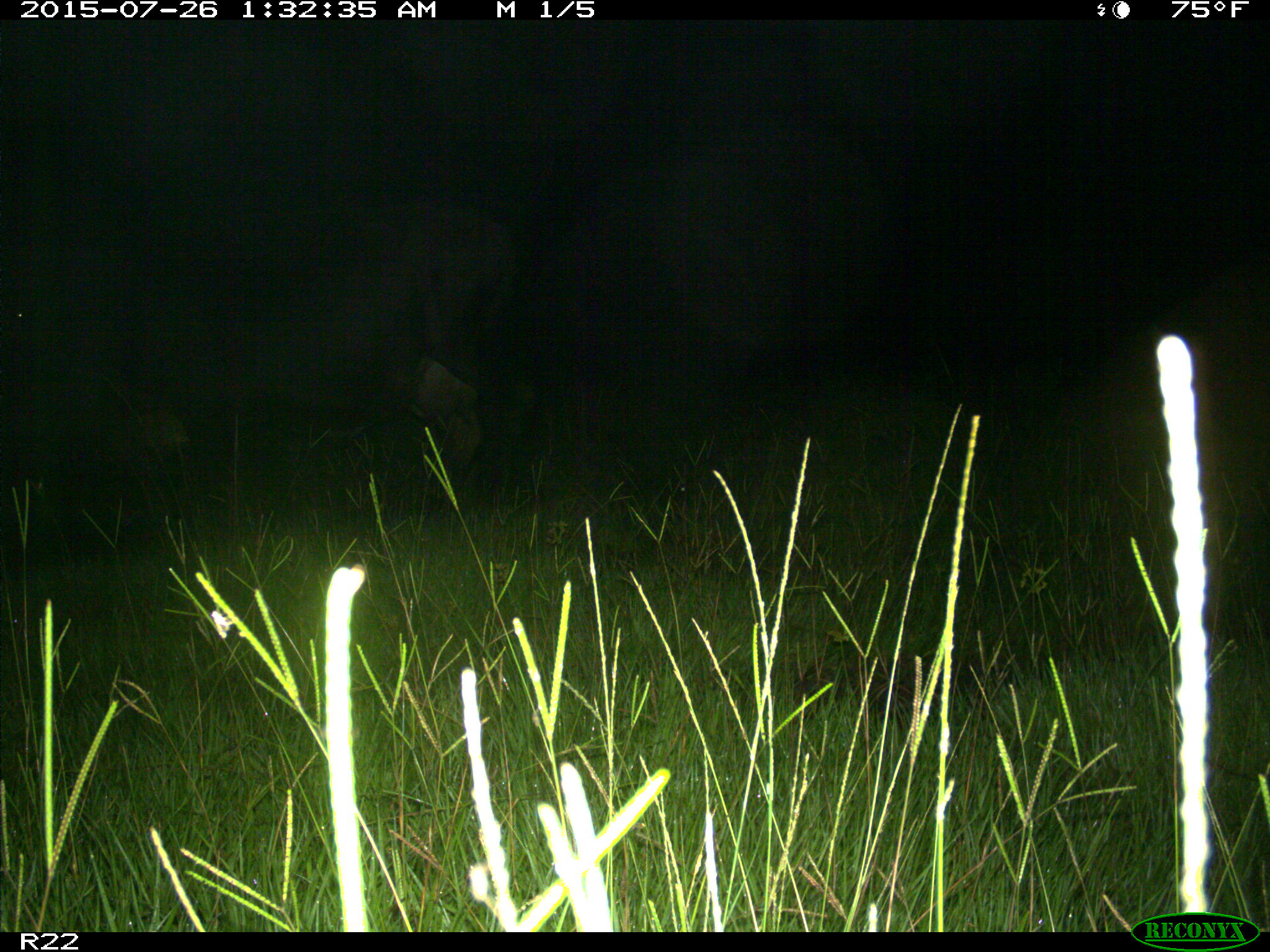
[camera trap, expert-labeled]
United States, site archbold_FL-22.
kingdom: Animalia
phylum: Chordata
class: Mammalia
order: Artiodactyla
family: Bovidae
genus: Bos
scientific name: Bos taurus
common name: domestic cow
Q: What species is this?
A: Bos taurus (domestic cow).